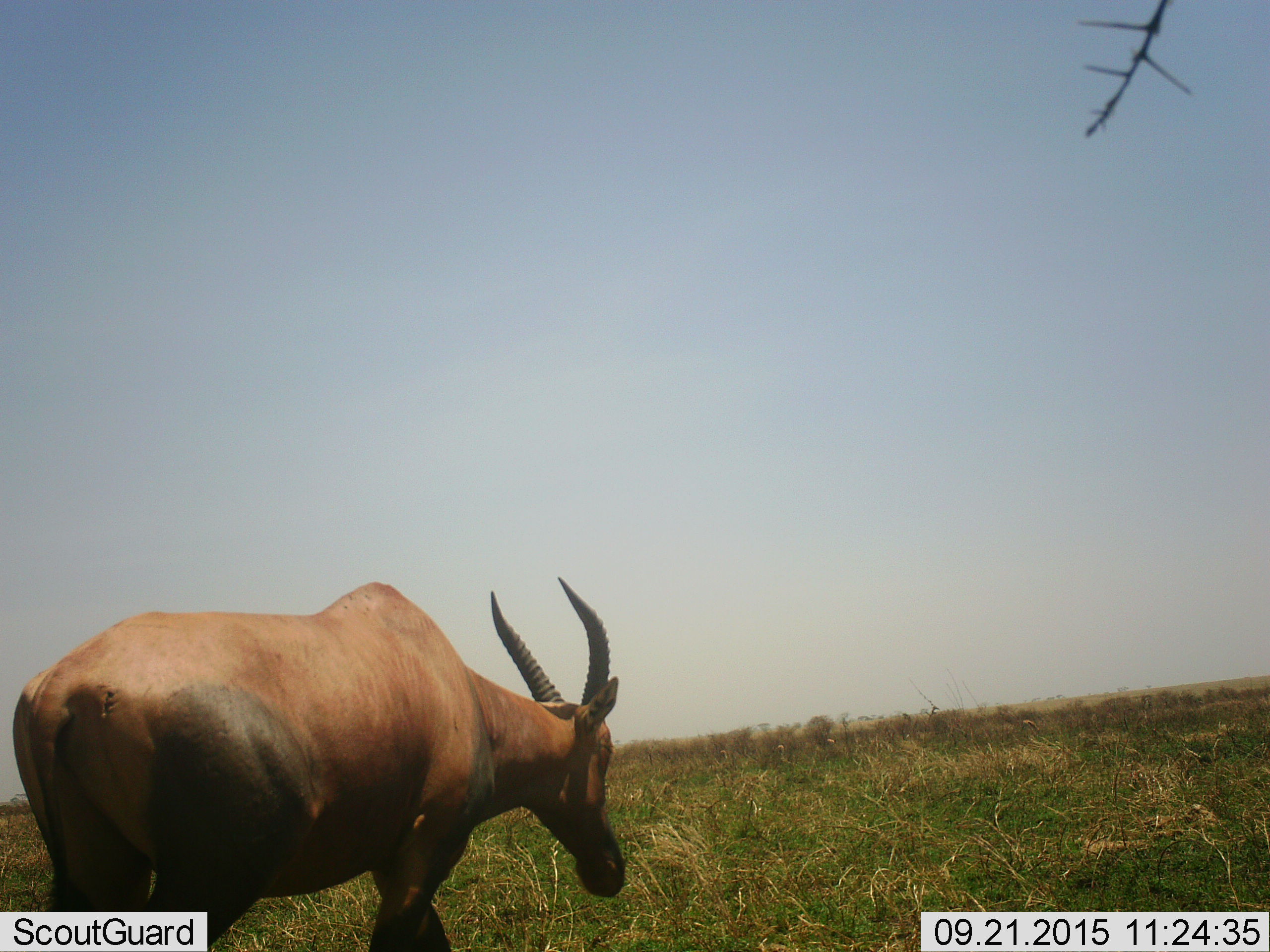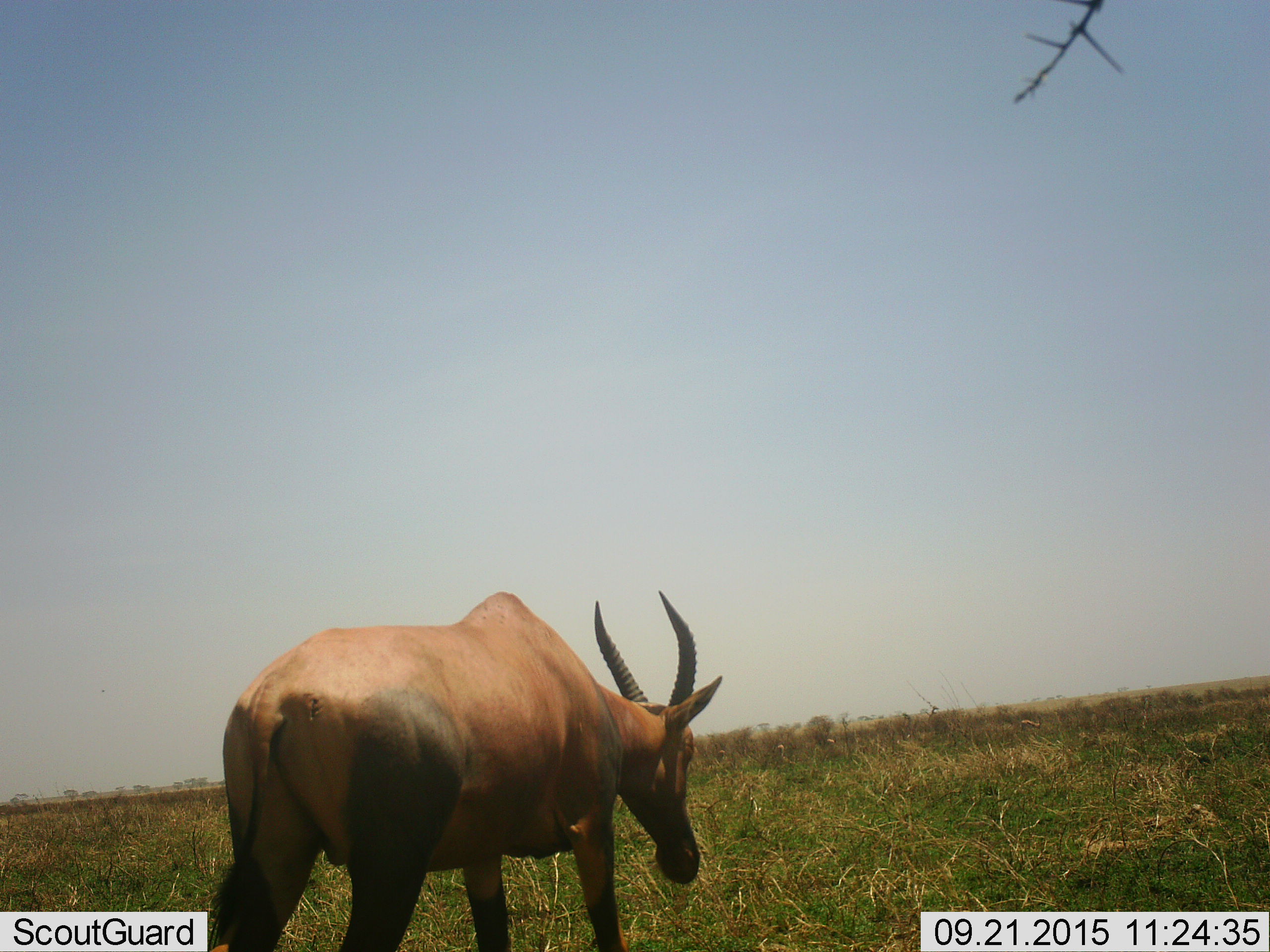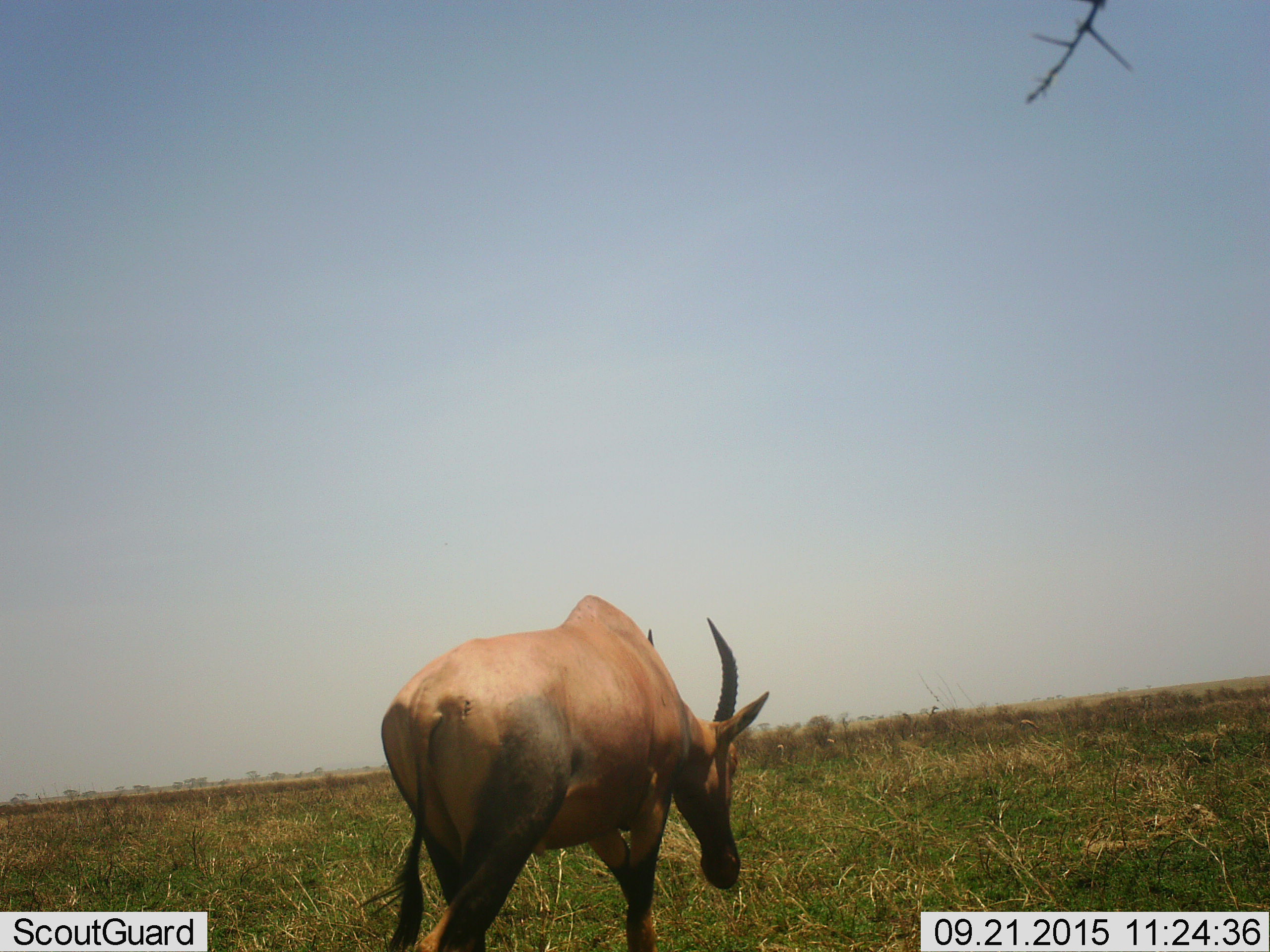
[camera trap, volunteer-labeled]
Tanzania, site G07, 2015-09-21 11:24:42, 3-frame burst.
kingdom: Animalia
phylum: Chordata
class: Mammalia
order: Artiodactyla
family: Bovidae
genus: Damaliscus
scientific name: Damaliscus lunatus jimela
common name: topi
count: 1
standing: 0%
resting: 0%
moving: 100%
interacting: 0%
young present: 0%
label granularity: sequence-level